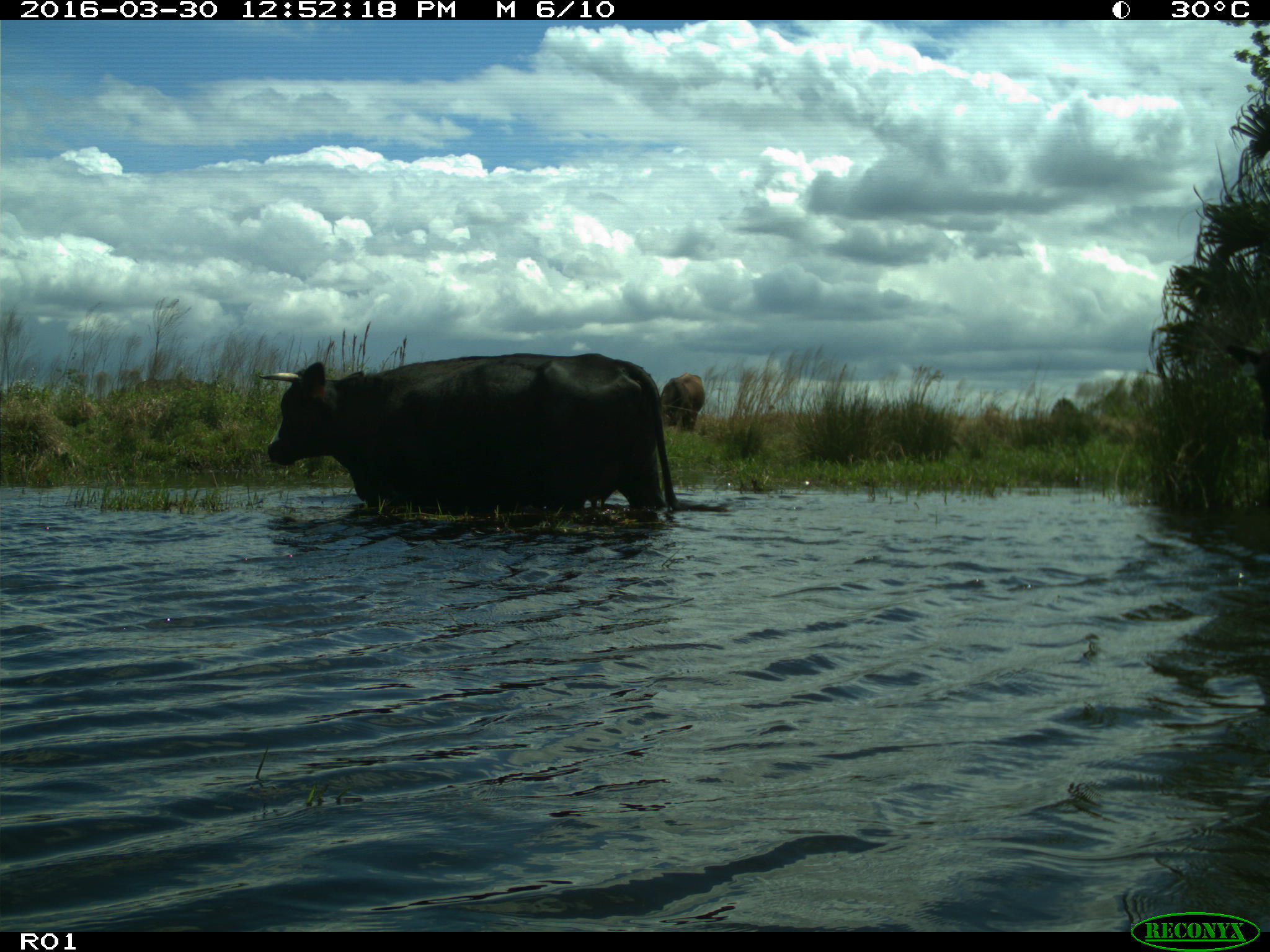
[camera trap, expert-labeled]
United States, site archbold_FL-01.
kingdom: Animalia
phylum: Chordata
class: Mammalia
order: Artiodactyla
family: Bovidae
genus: Bos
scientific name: Bos taurus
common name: domestic cow